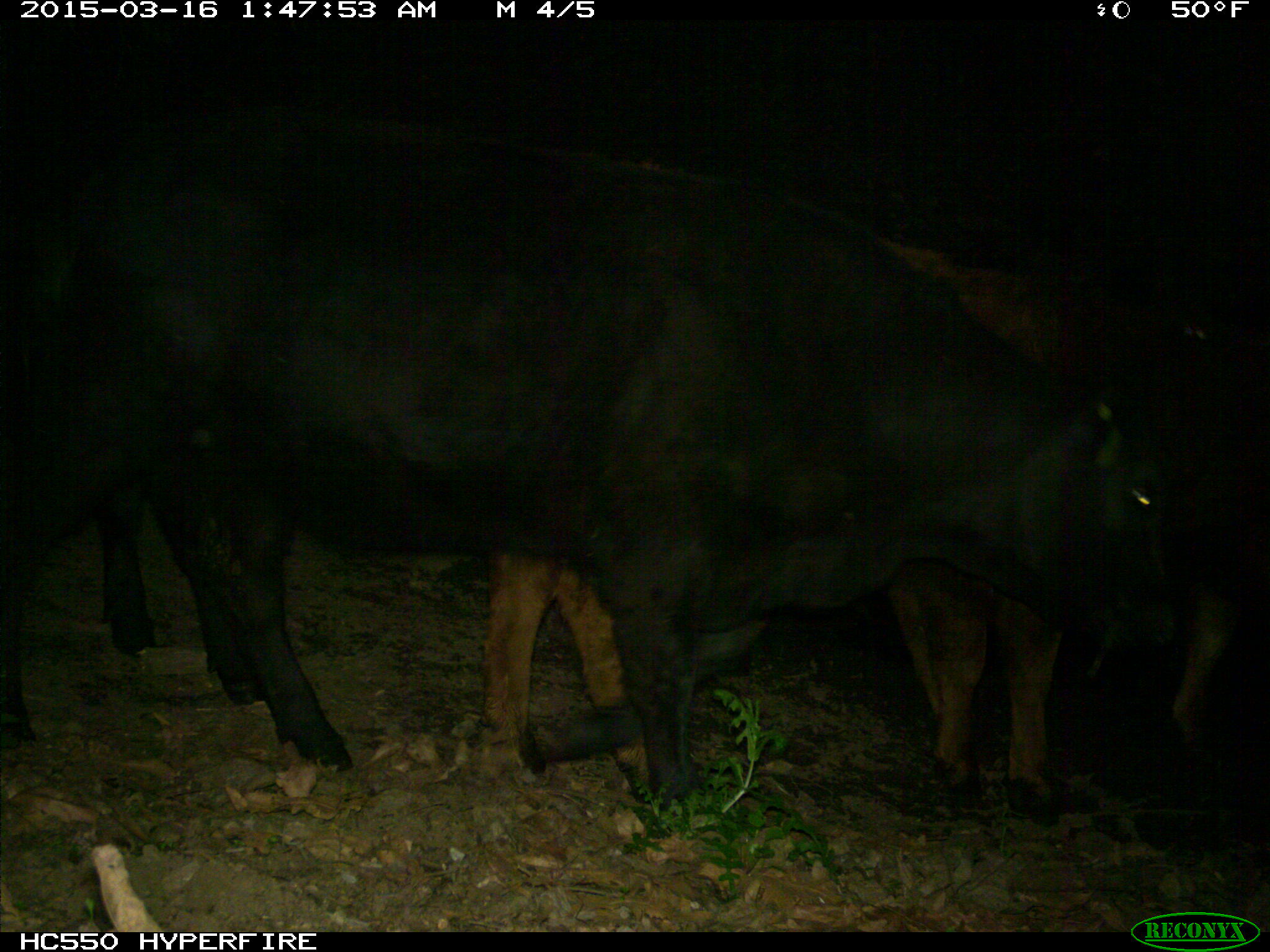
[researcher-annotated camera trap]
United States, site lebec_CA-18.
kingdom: Animalia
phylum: Chordata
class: Mammalia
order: Artiodactyla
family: Bovidae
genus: Bos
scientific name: Bos taurus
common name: domestic cow